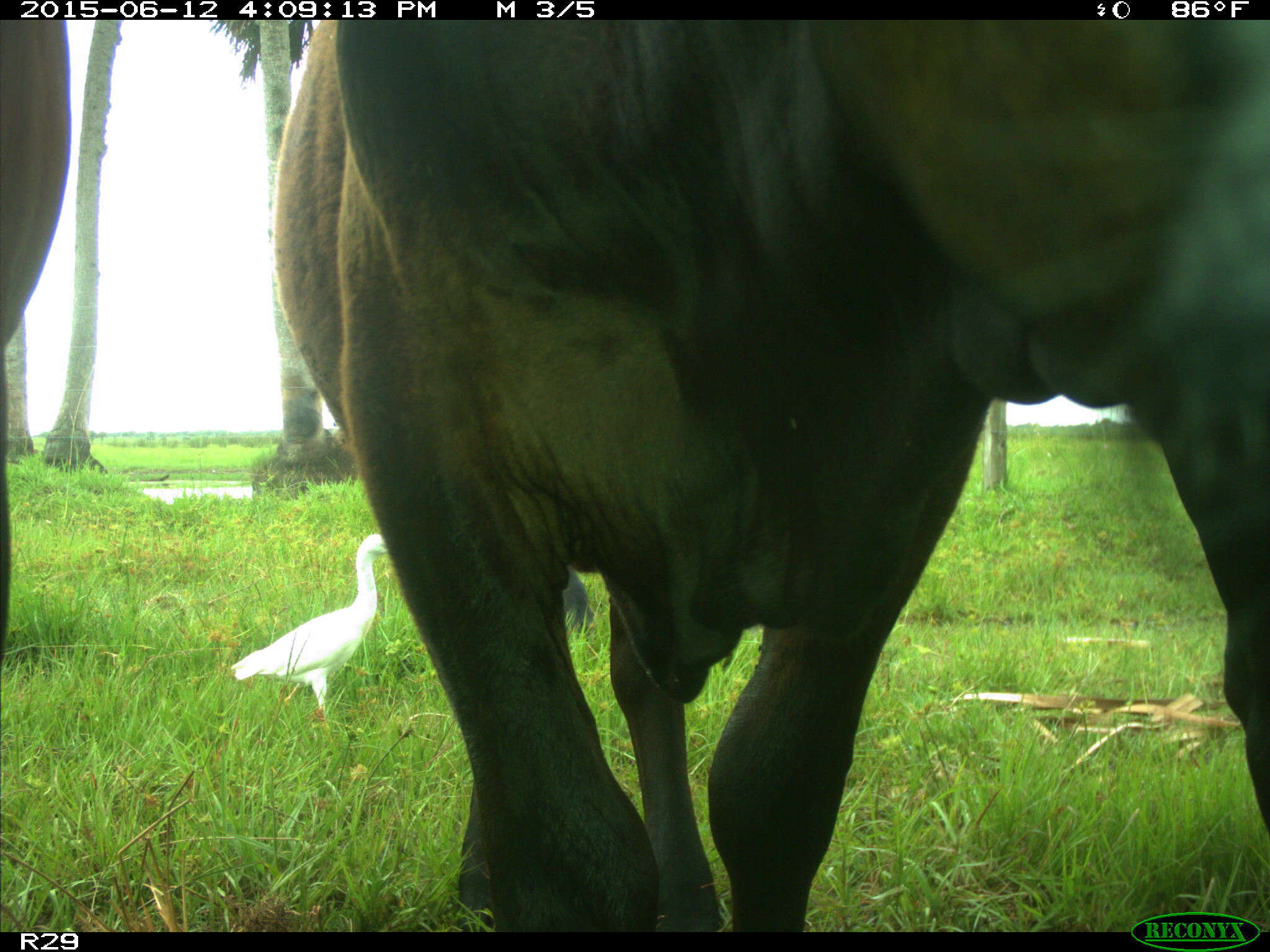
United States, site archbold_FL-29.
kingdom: Animalia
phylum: Chordata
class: Mammalia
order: Artiodactyla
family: Bovidae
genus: Bos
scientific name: Bos taurus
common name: domestic cow